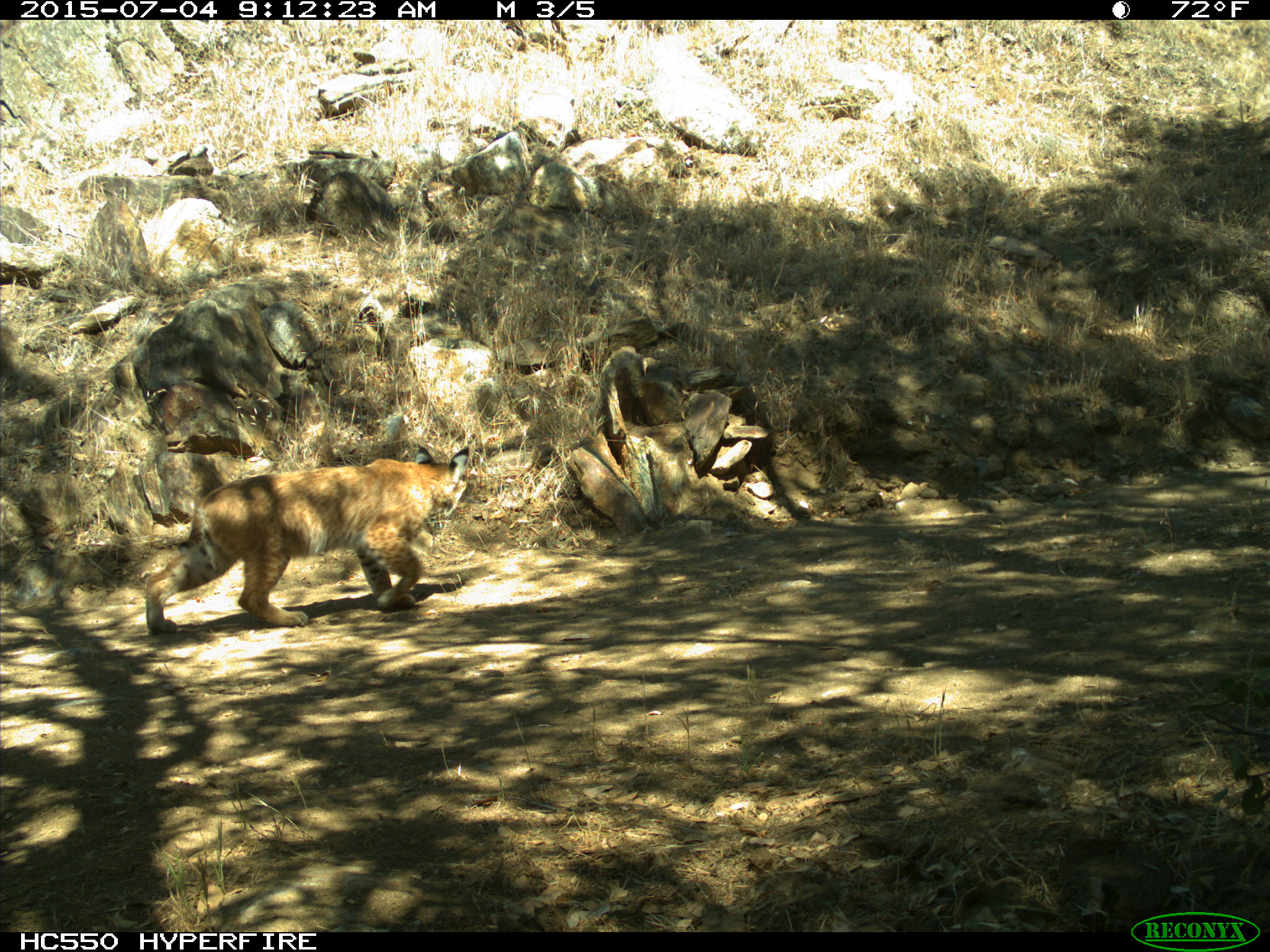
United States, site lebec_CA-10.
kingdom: Animalia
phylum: Chordata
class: Mammalia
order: Carnivora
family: Felidae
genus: Lynx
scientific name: Lynx rufus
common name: bobcat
Lynx rufus (bobcat).